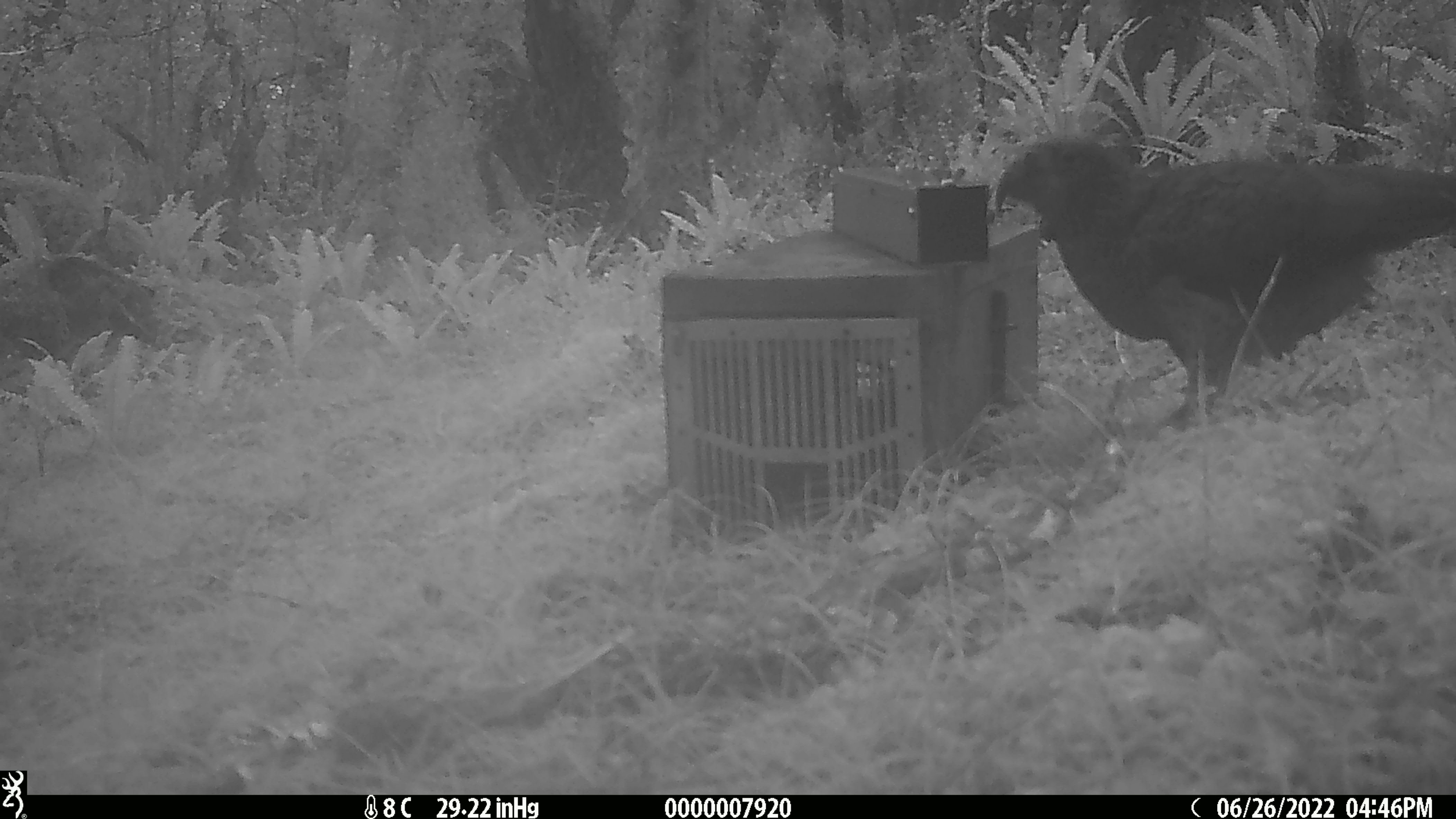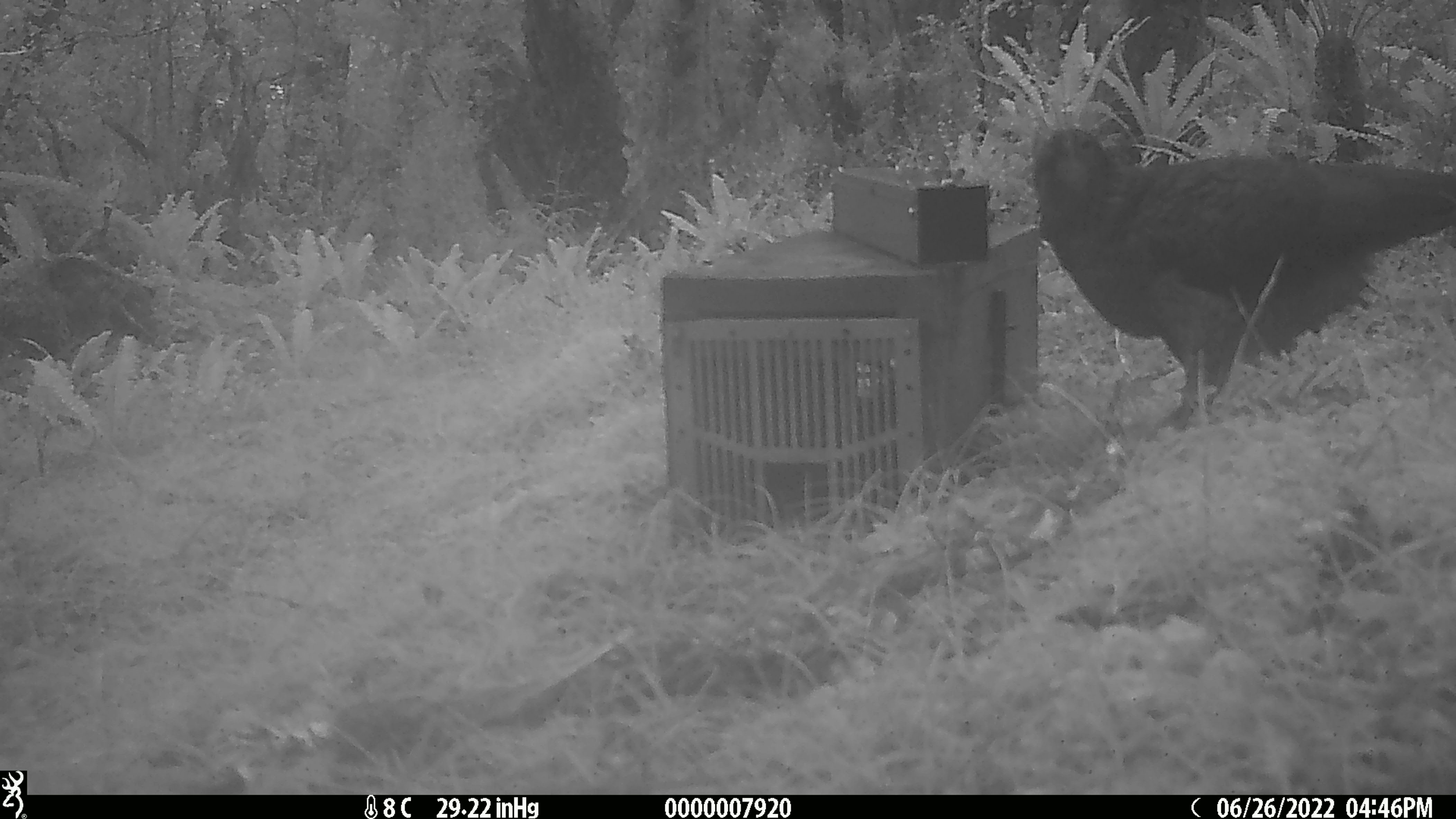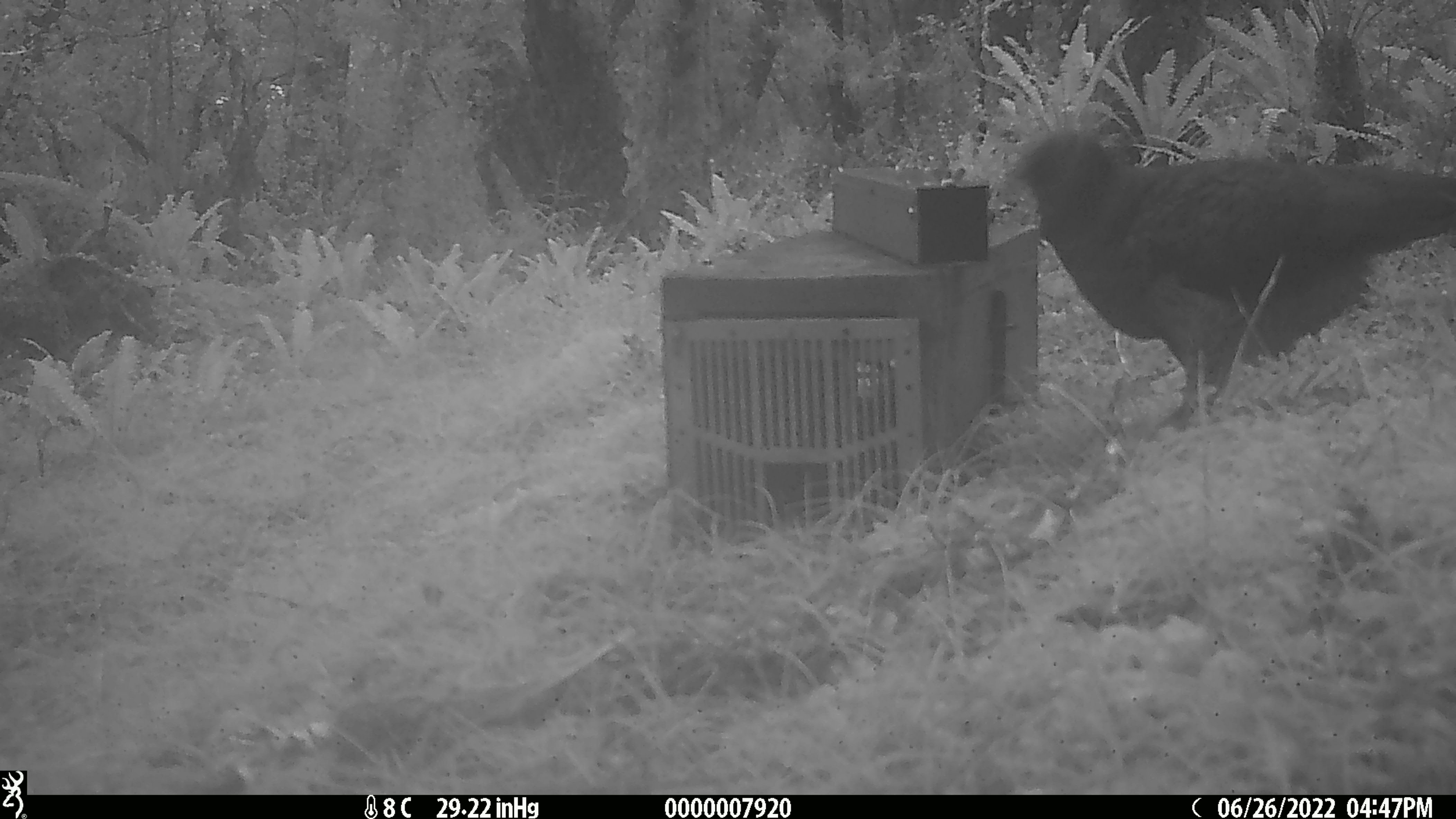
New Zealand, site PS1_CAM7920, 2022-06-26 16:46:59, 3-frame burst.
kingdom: Animalia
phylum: Chordata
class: Aves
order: Psittaciformes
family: Strigopidae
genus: Nestor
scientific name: Nestor notabilis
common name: kea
Kea (Nestor notabilis).